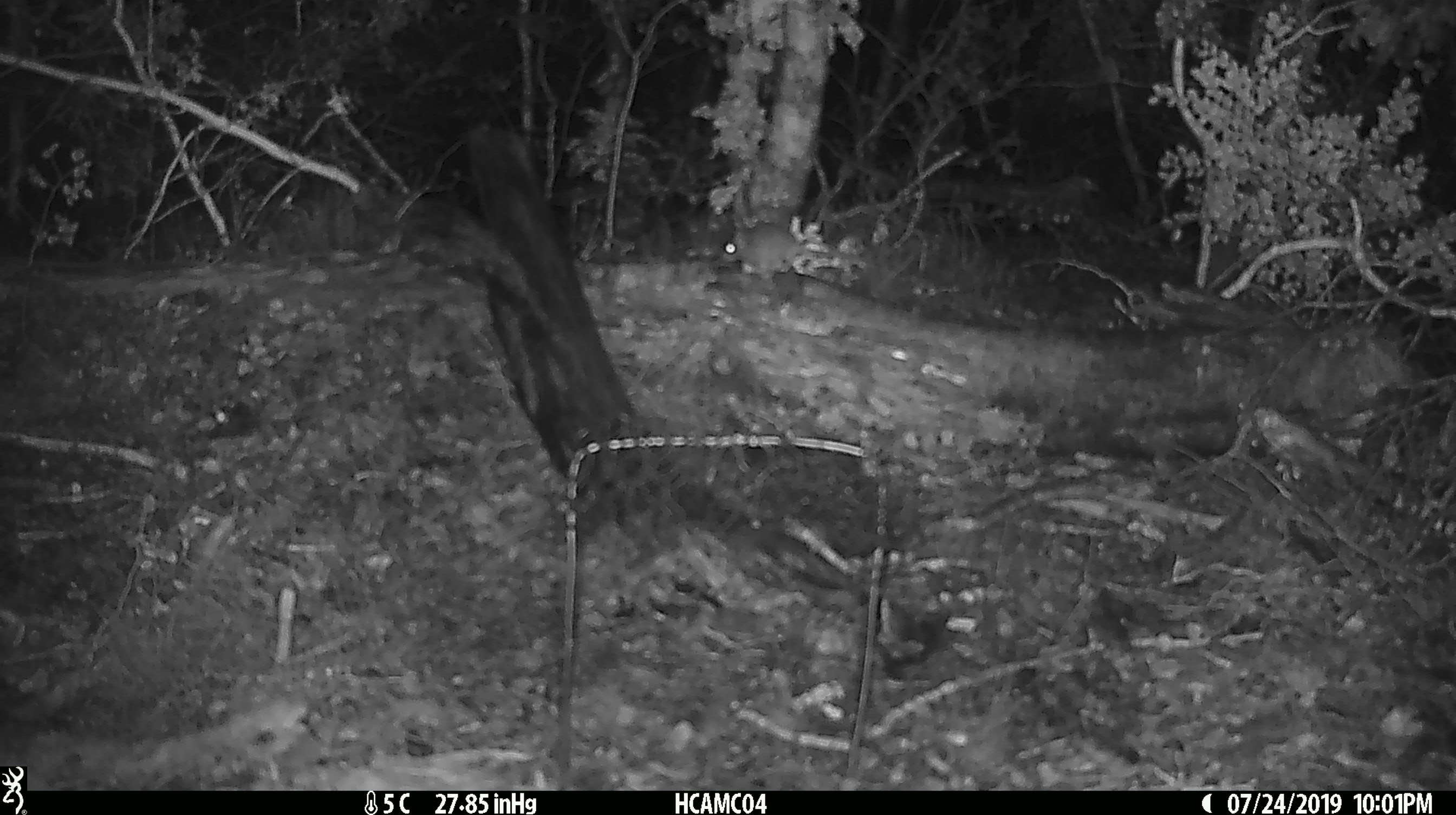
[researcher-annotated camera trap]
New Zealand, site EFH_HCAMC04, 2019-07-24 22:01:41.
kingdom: Animalia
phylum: Chordata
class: Mammalia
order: Rodentia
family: Muridae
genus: Mus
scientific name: Mus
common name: mouse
Mouse (Mus).